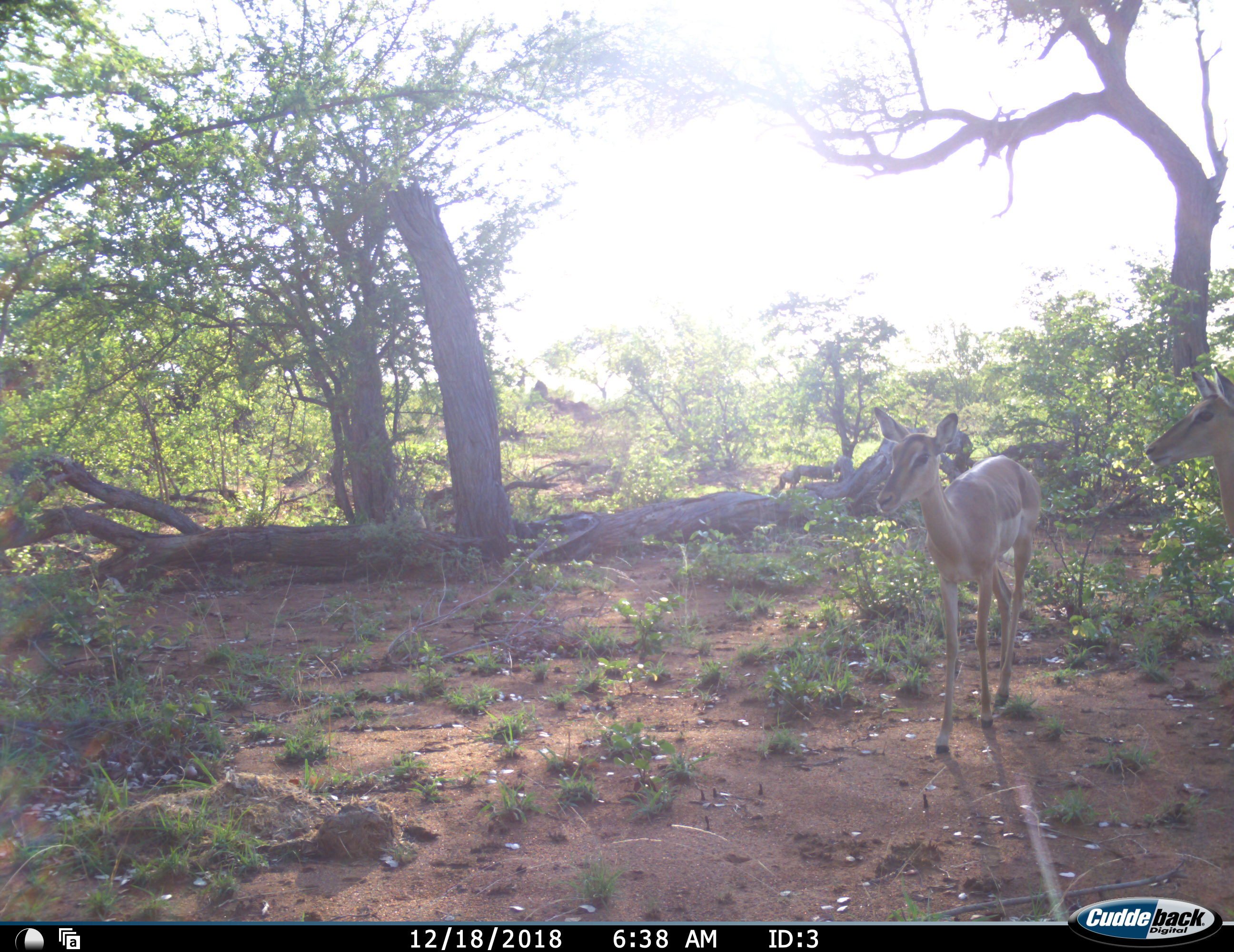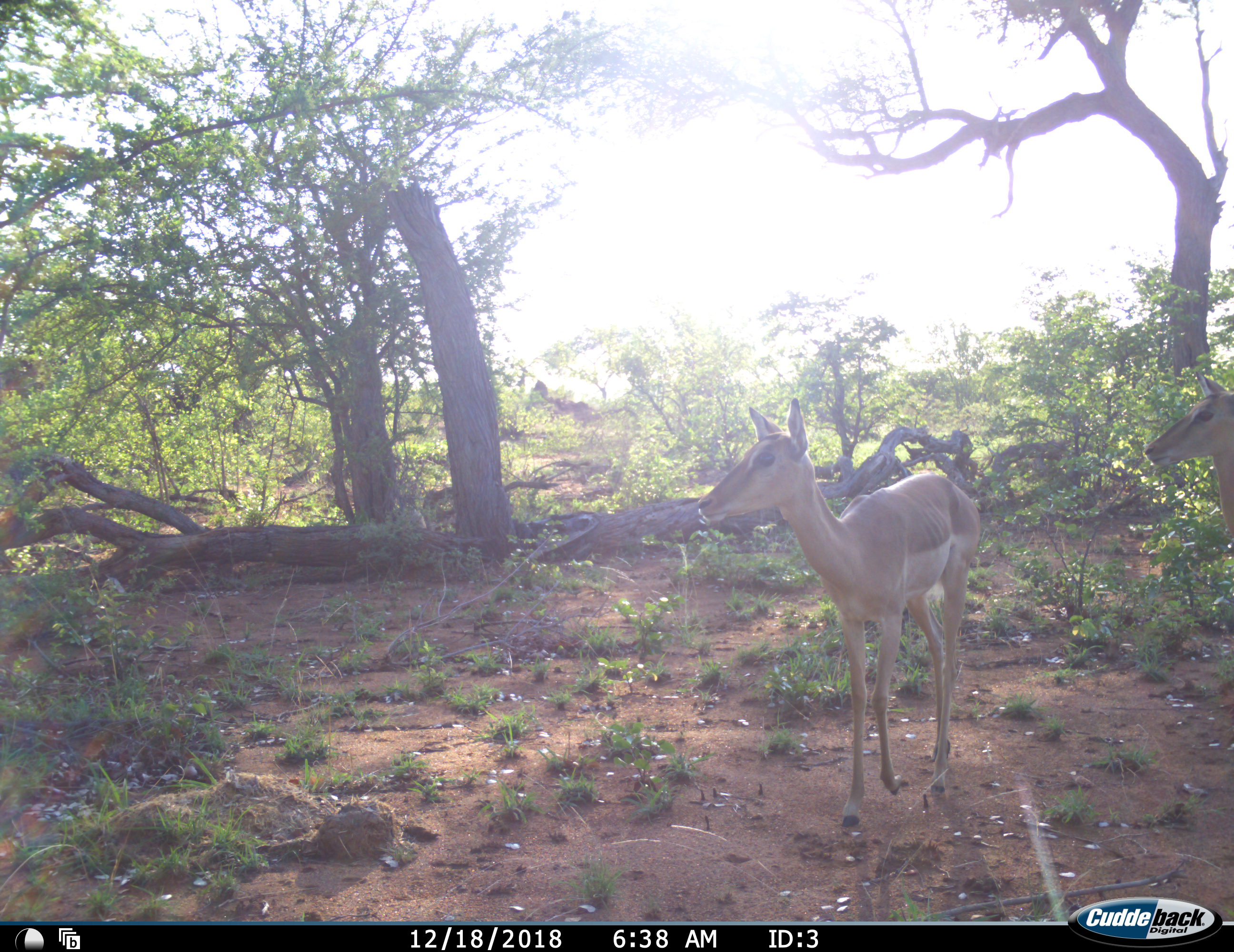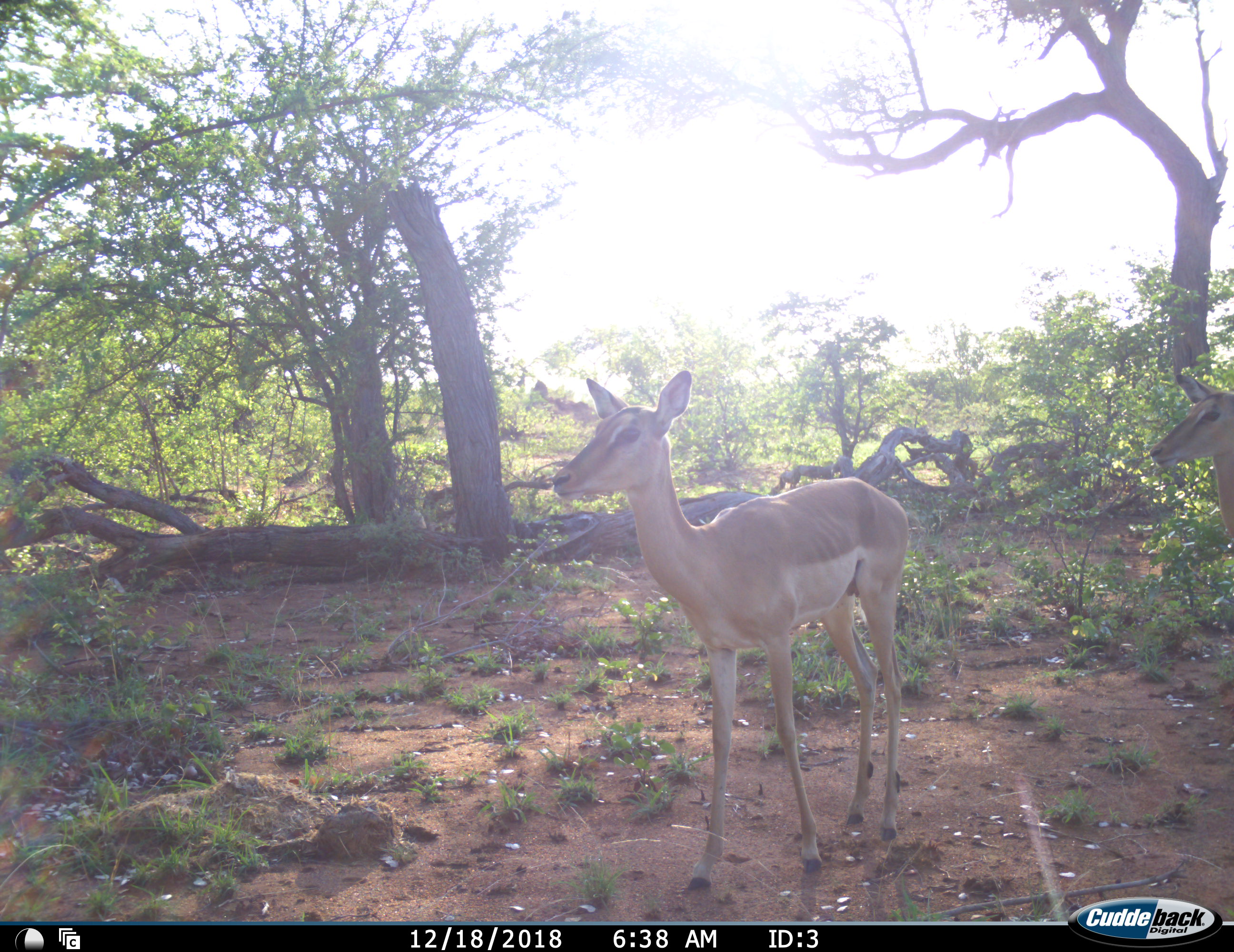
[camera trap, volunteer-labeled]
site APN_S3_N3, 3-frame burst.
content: unidentified animal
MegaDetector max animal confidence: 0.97